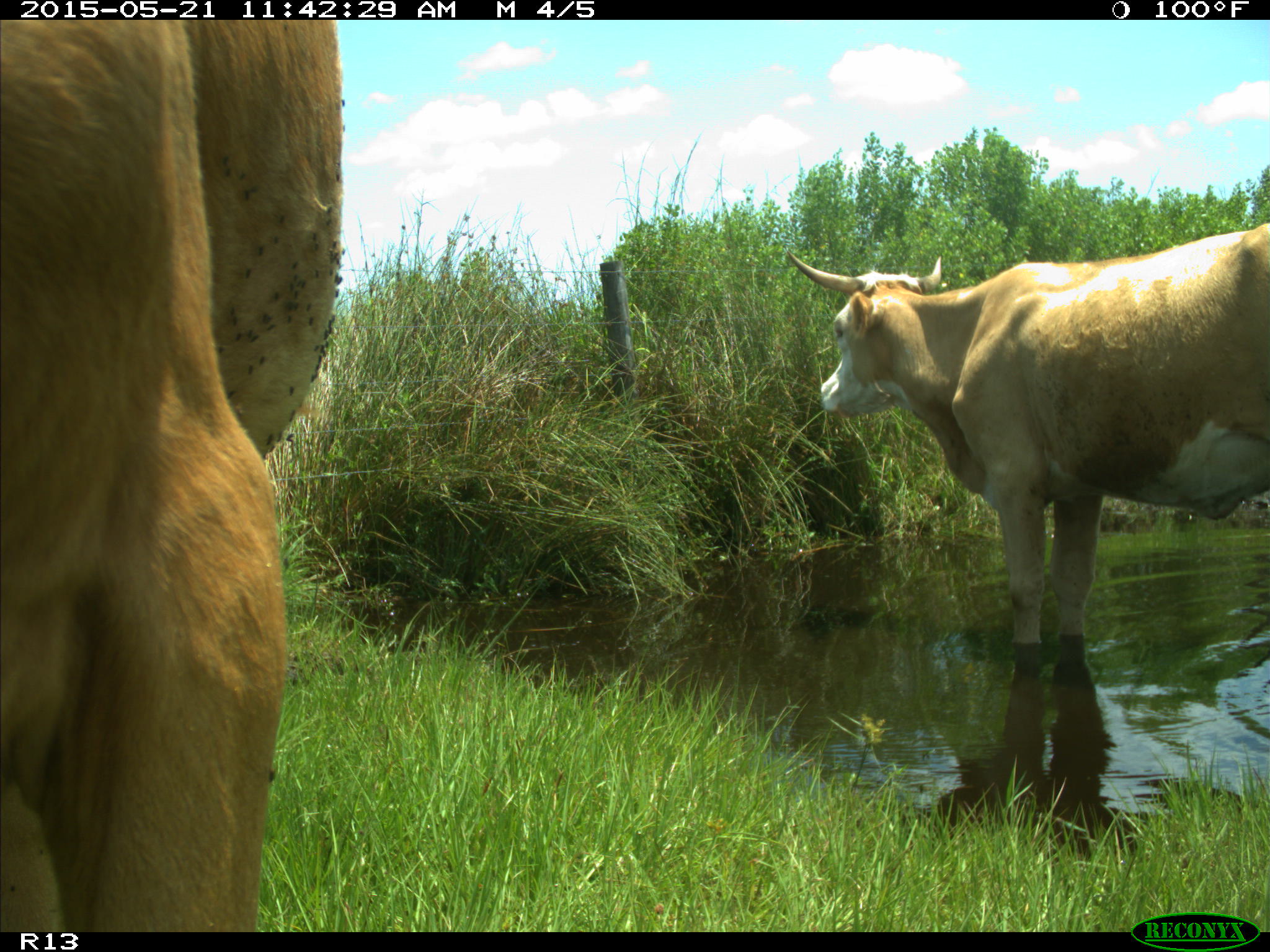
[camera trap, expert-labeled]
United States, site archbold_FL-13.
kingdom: Animalia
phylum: Chordata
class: Mammalia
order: Artiodactyla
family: Bovidae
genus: Bos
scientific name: Bos taurus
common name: domestic cow